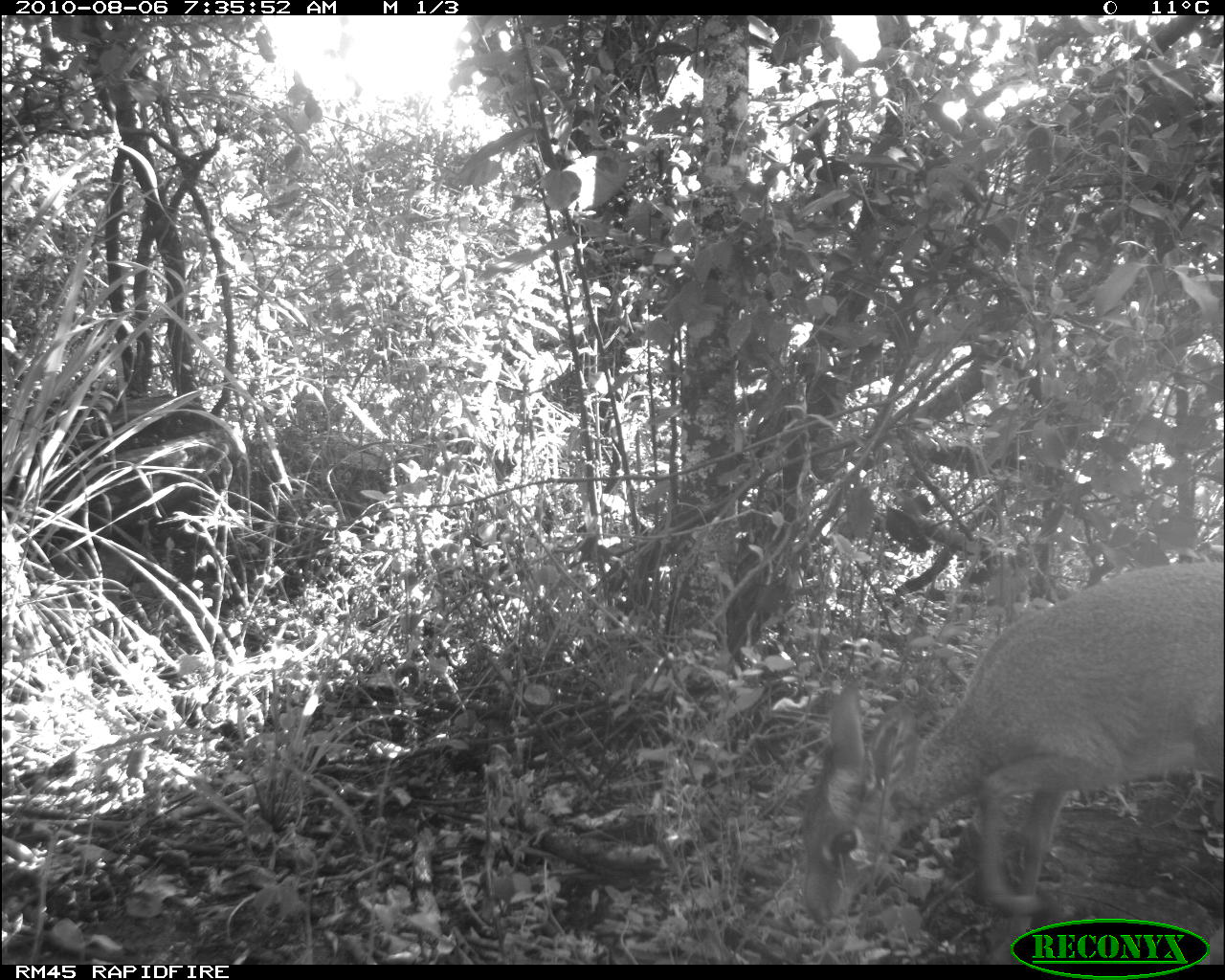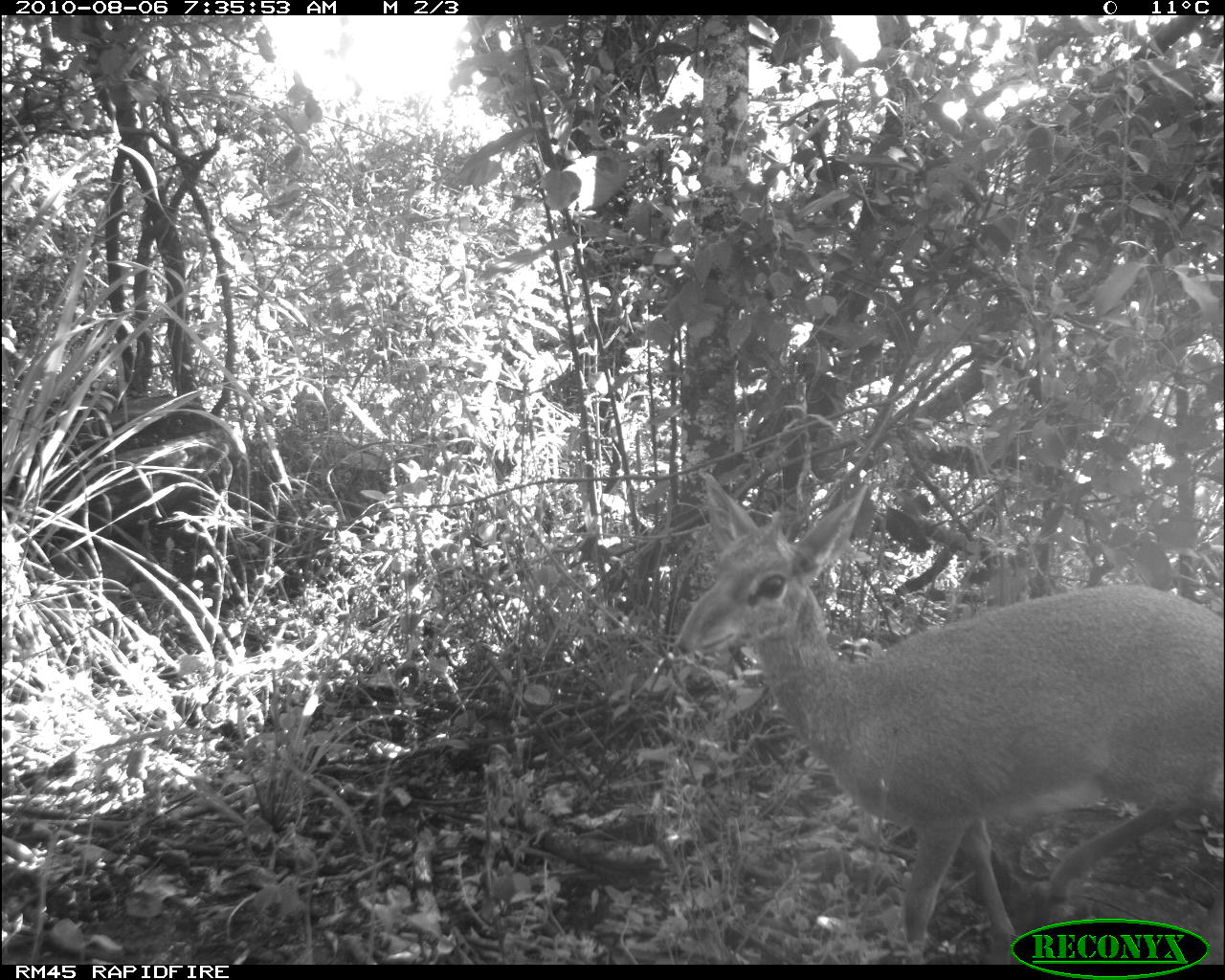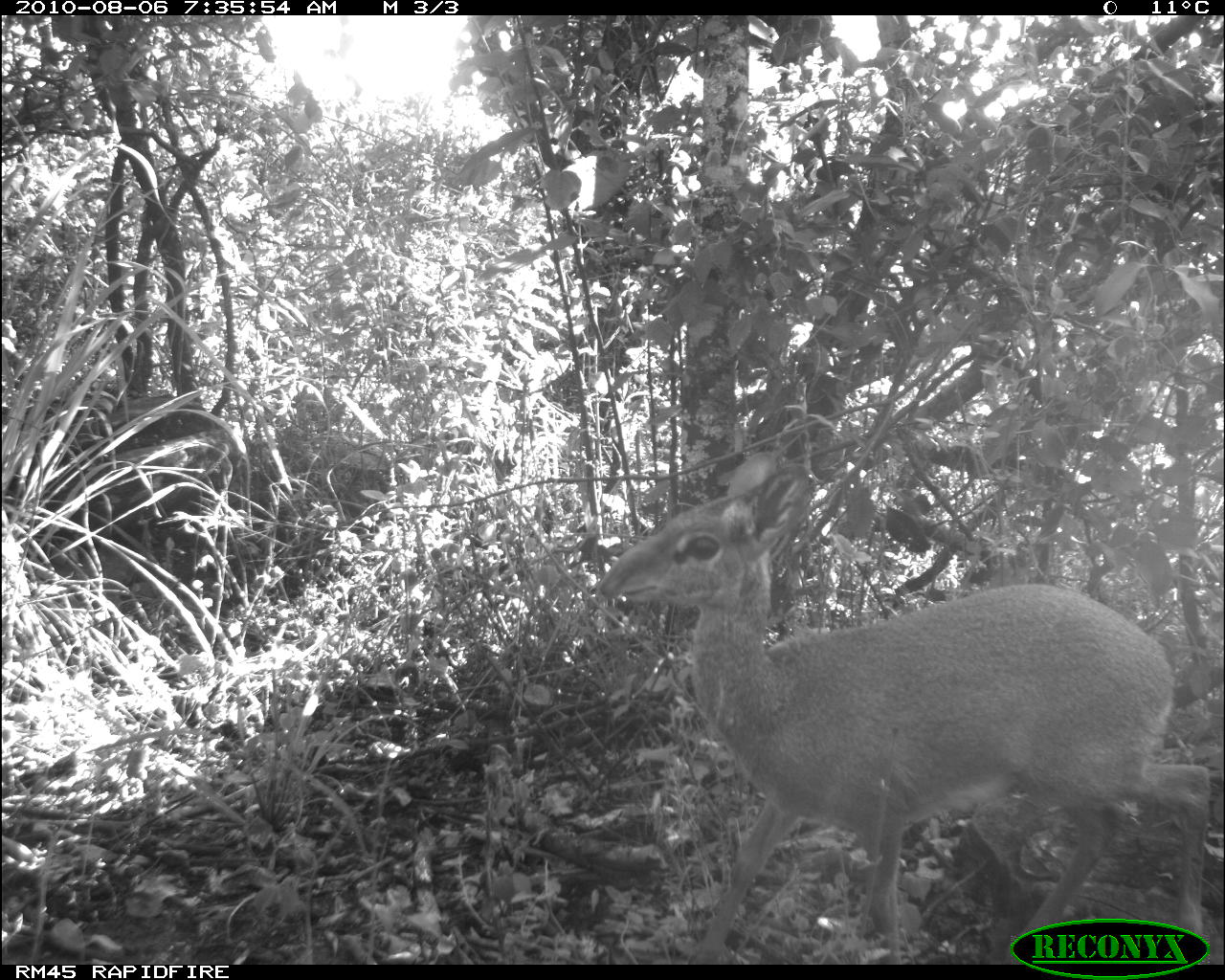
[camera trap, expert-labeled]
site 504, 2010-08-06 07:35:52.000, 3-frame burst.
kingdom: Animalia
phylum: Chordata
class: Mammalia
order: Artiodactyla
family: Bovidae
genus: Madoqua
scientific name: Madoqua guentheri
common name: günther's dik-dik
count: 1